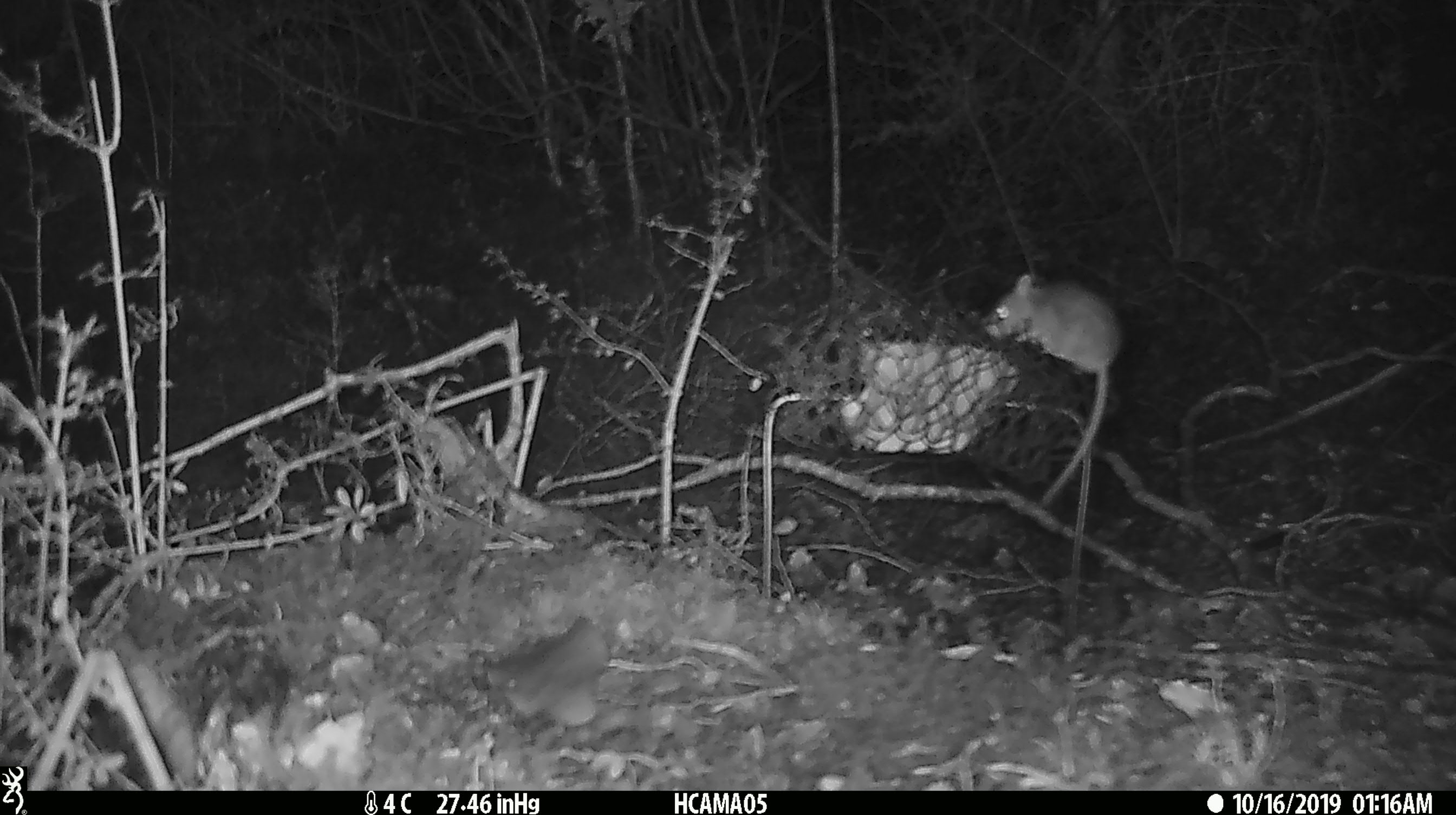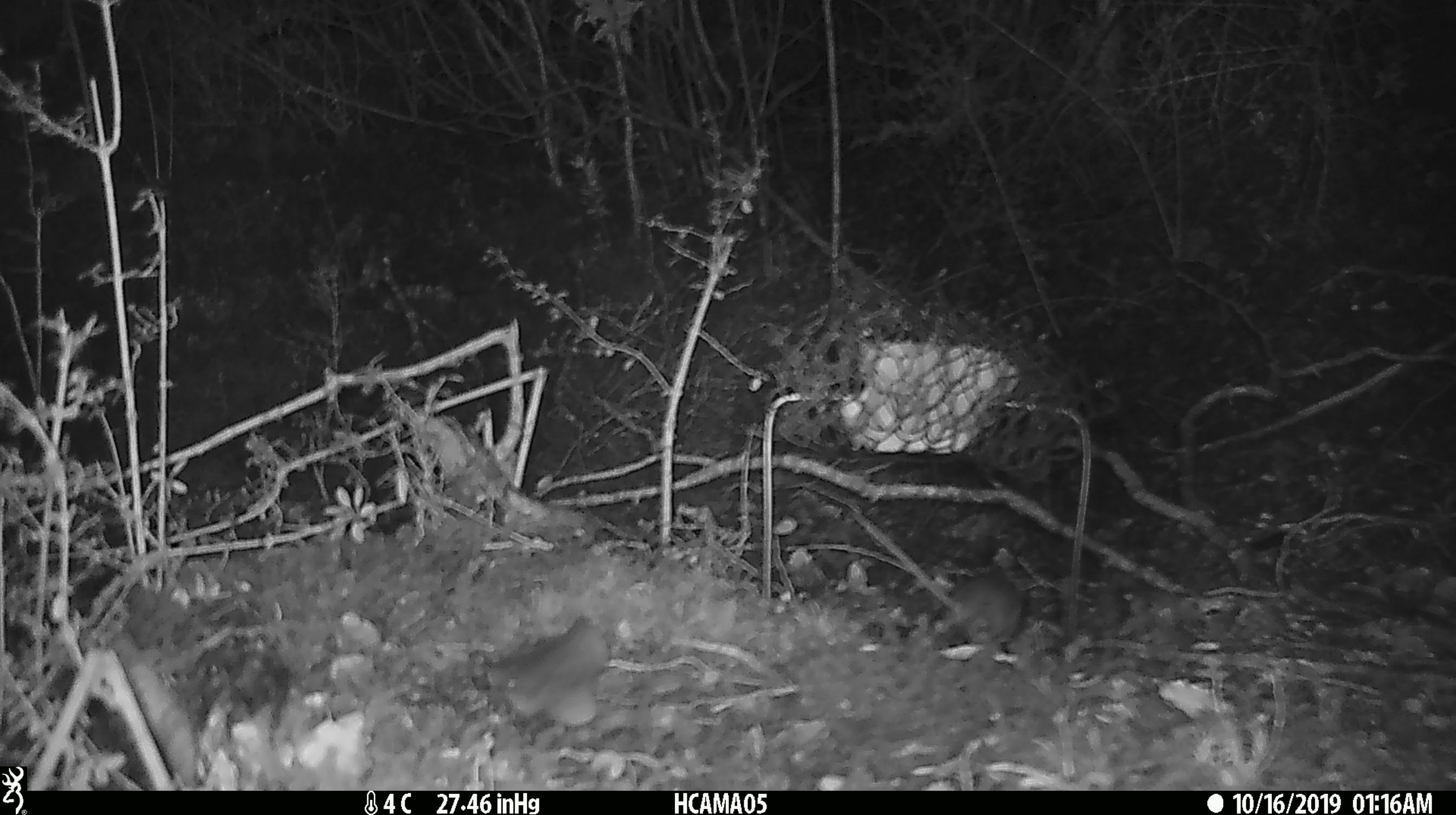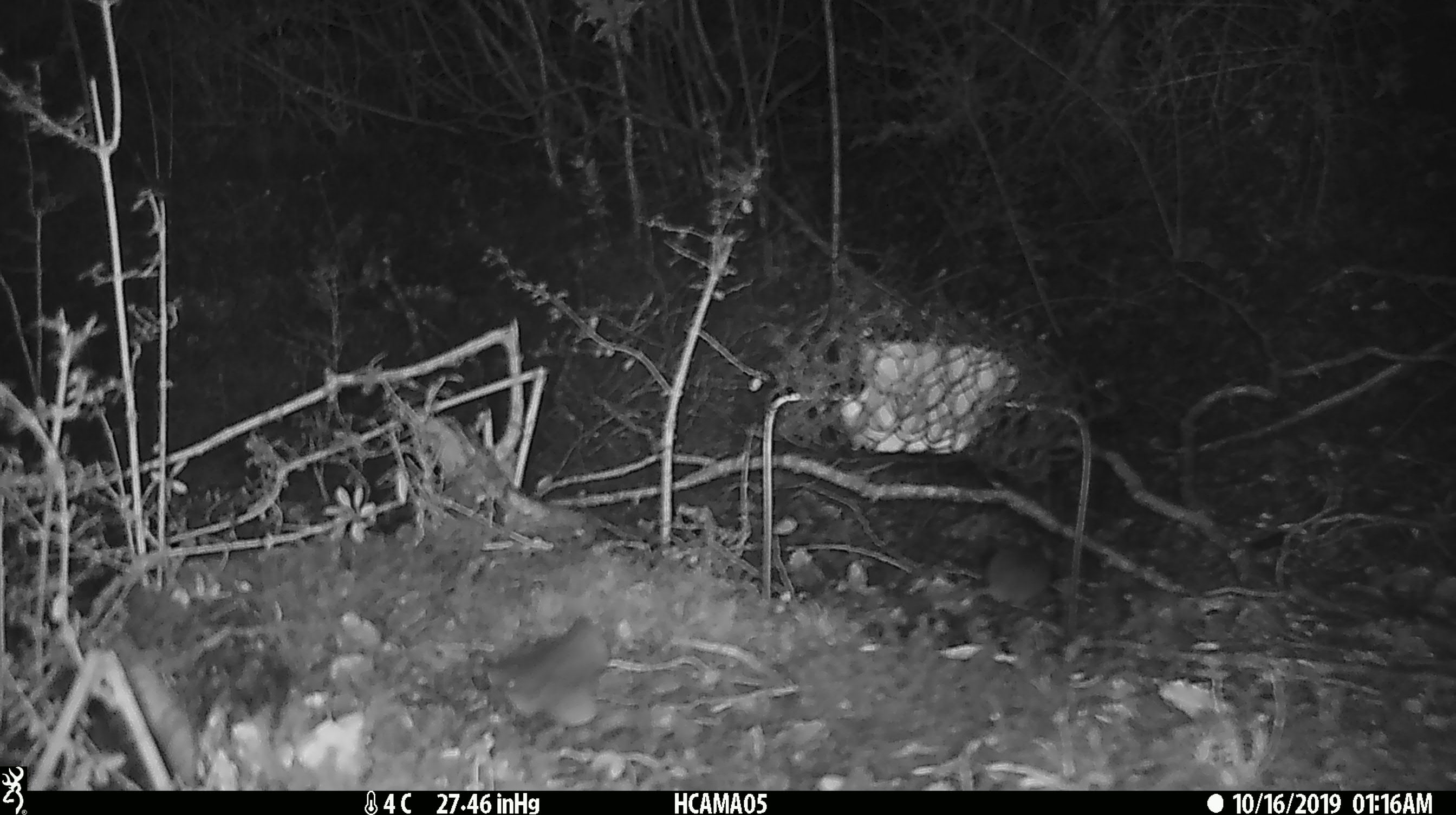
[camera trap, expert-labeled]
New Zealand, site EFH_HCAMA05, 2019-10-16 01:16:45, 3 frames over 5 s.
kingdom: Animalia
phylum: Chordata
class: Mammalia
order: Rodentia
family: Muridae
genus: Mus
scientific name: Mus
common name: mouse